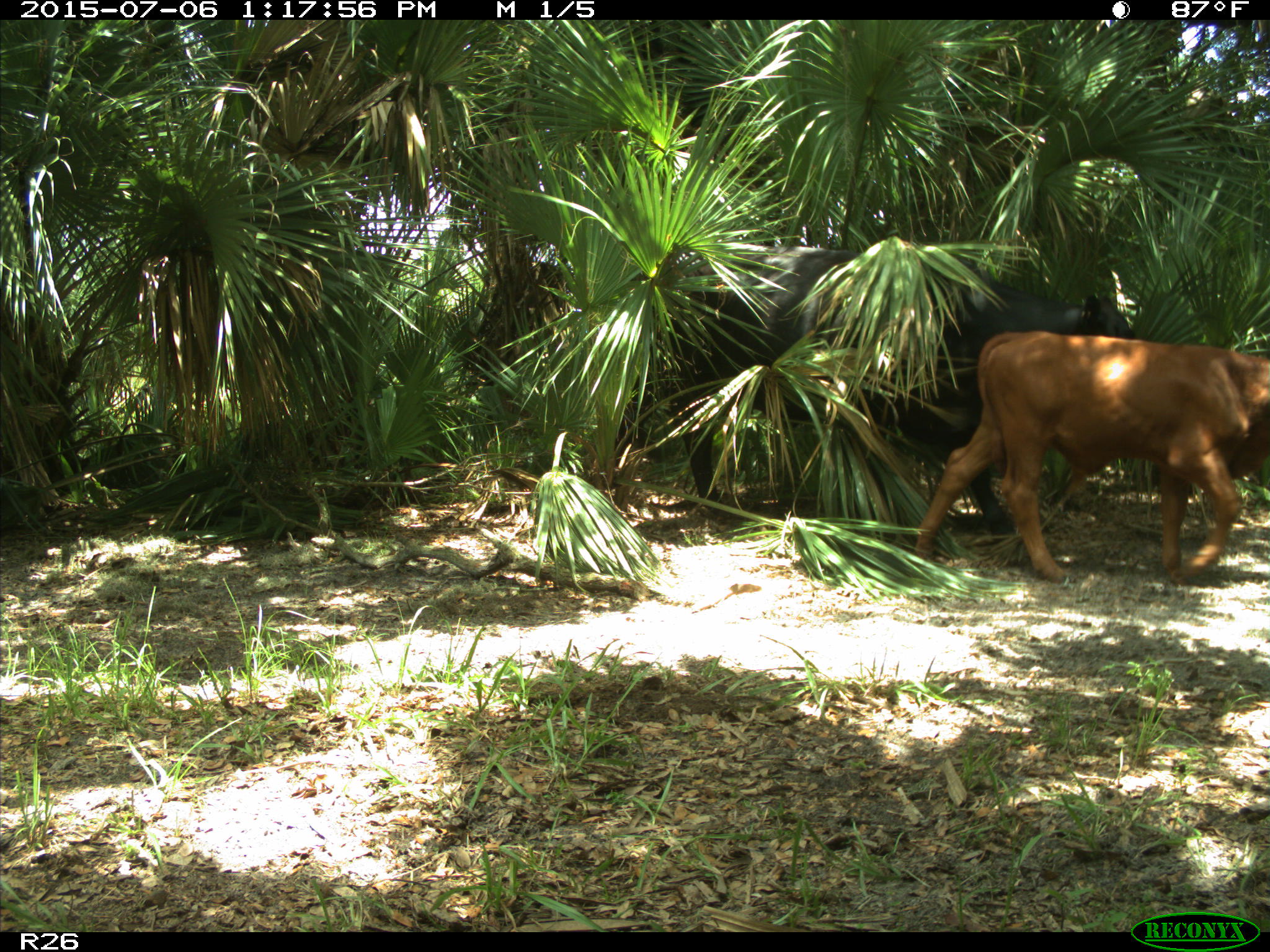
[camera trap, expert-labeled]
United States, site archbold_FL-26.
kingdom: Animalia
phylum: Chordata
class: Mammalia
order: Artiodactyla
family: Bovidae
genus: Bos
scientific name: Bos taurus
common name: domestic cow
Bos taurus (domestic cow).